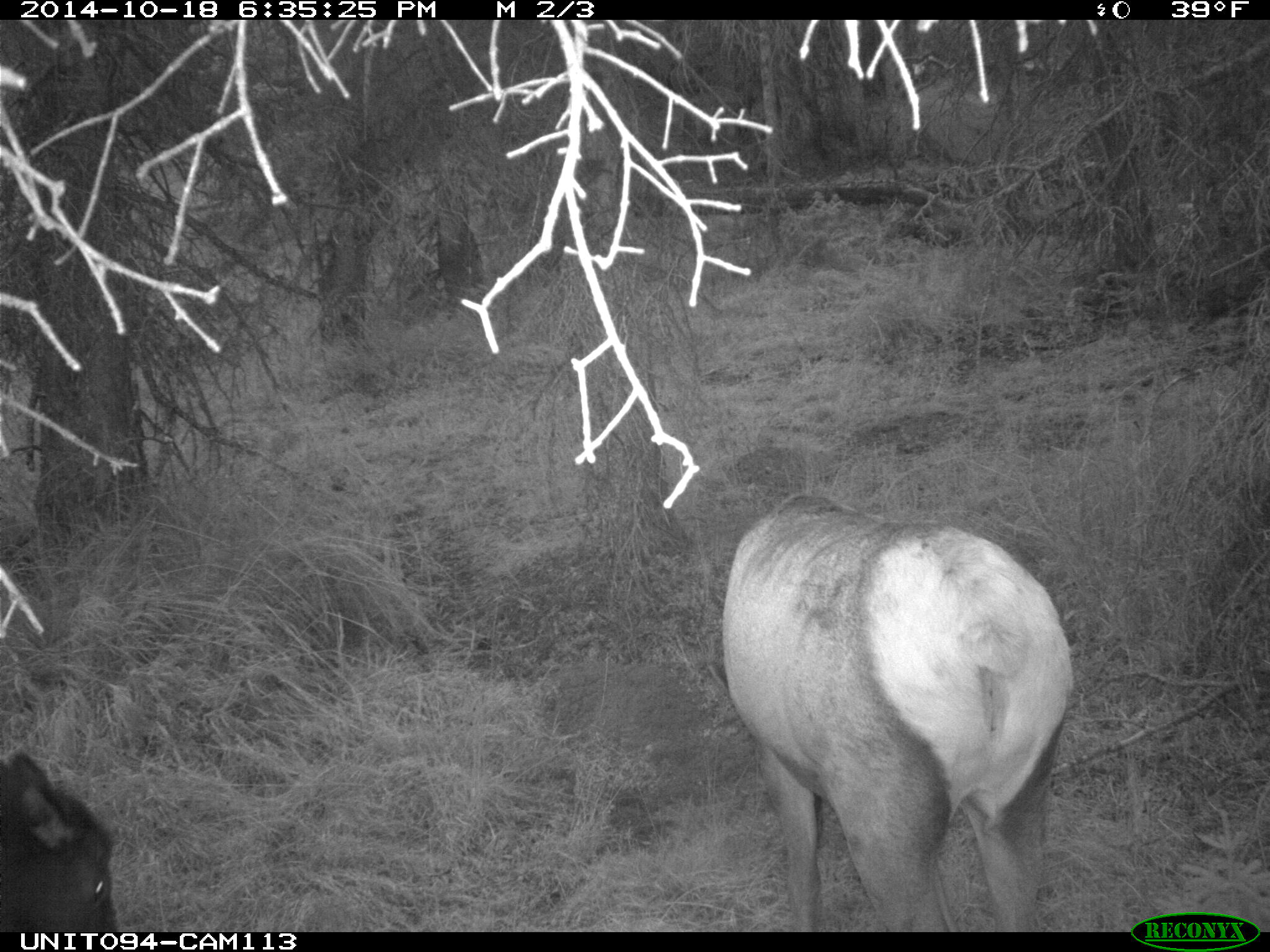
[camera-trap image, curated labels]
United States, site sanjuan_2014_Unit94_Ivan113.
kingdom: Animalia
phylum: Chordata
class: Mammalia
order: Artiodactyla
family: Cervidae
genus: Cervus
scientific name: Cervus elaphus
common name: red deer